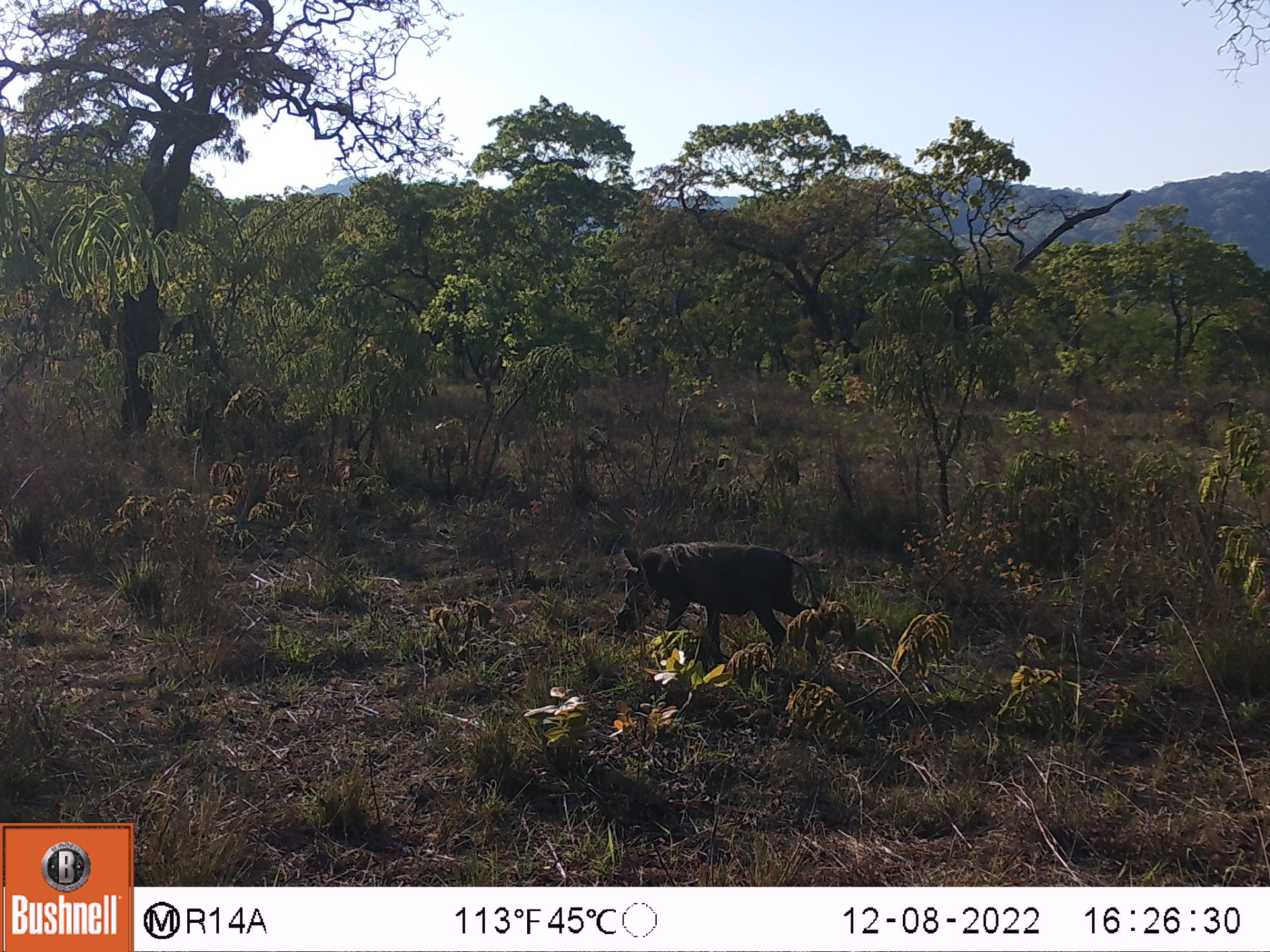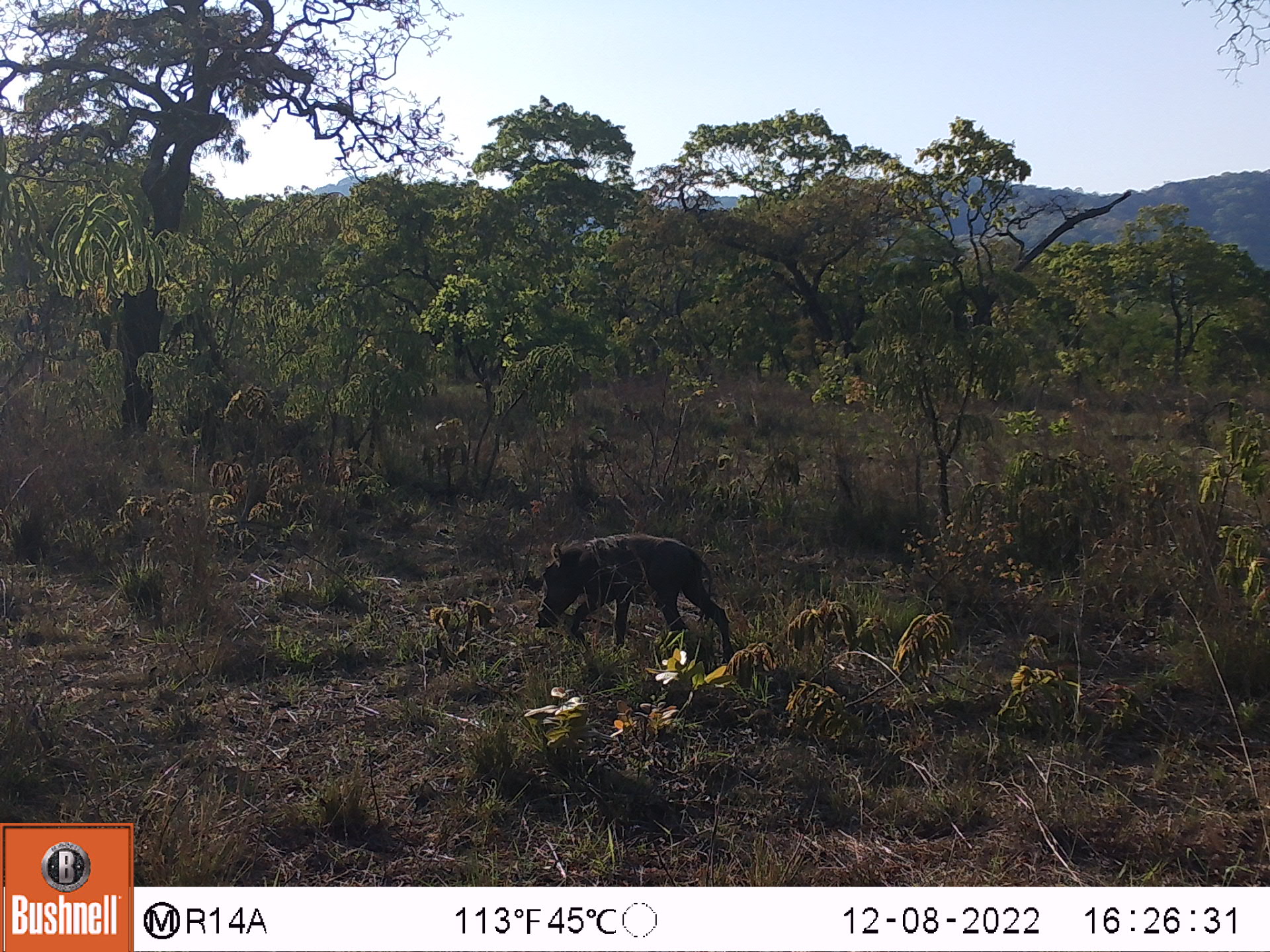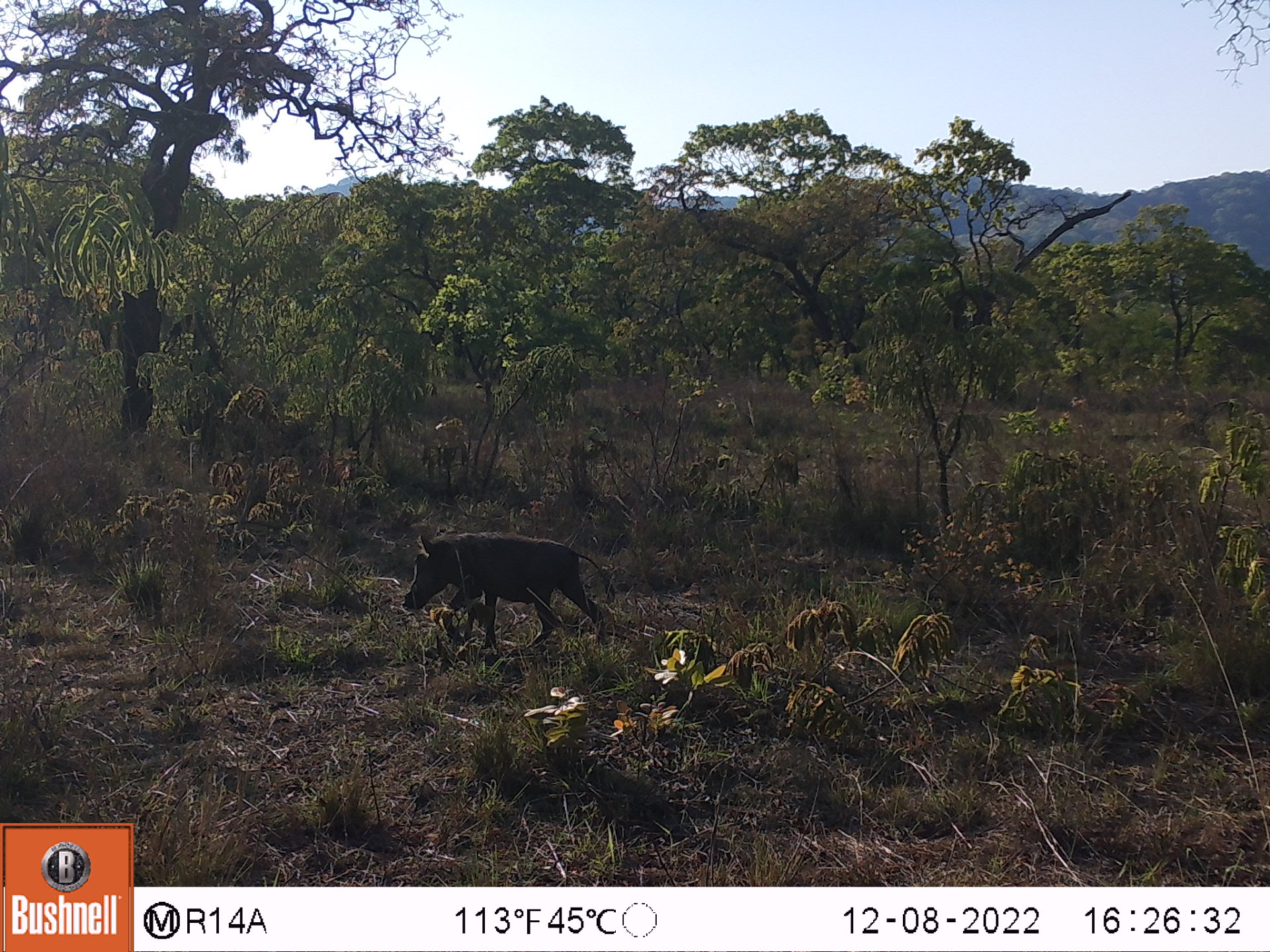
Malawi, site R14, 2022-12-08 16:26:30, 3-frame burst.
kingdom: Animalia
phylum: Chordata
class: Mammalia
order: Artiodactyla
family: Suidae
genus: Phacochoerus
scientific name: Phacochoerus africanus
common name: common warthog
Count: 1.